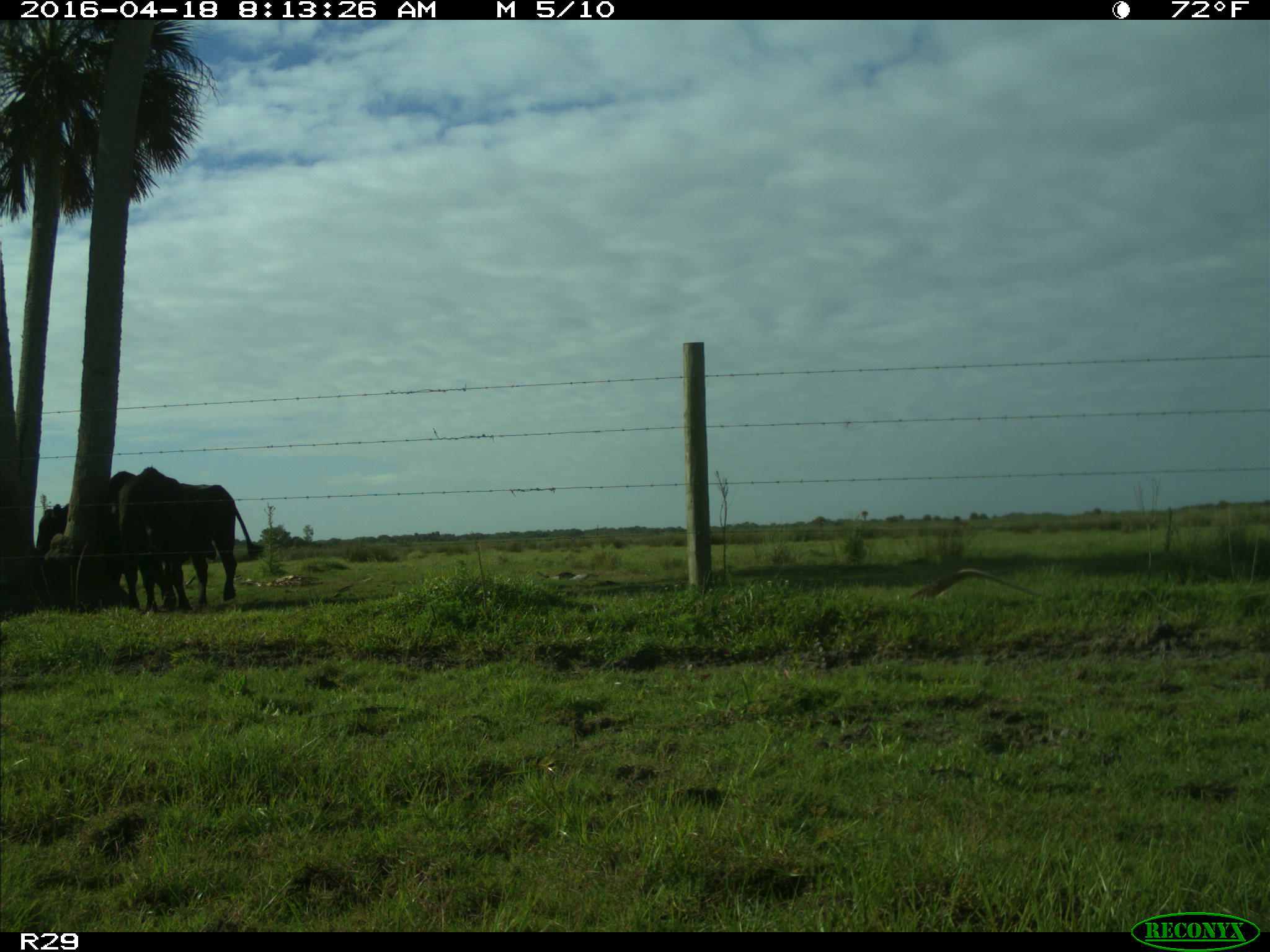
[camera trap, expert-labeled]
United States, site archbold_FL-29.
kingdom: Animalia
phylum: Chordata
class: Mammalia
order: Artiodactyla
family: Bovidae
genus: Bos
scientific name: Bos taurus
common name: domestic cow